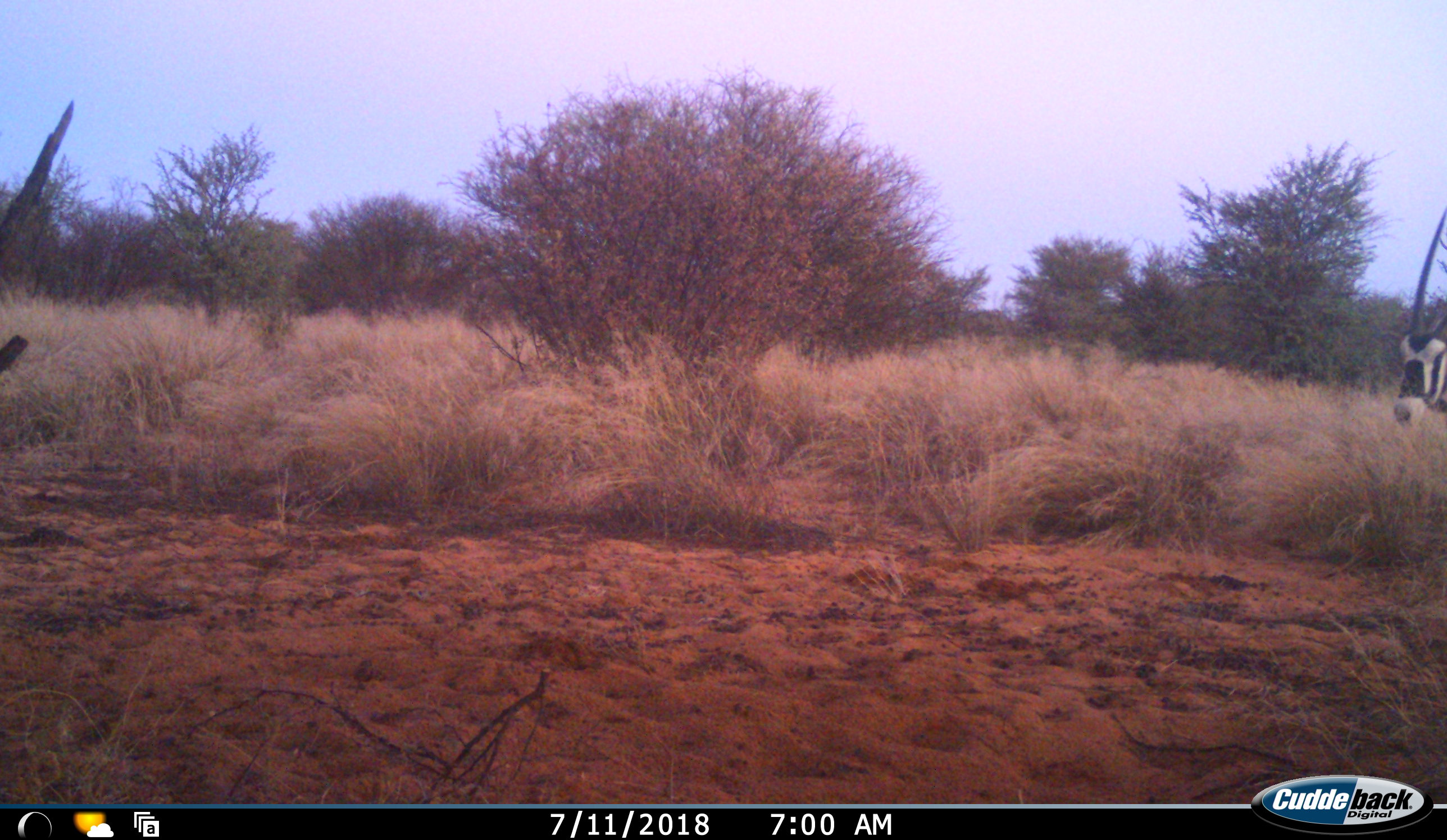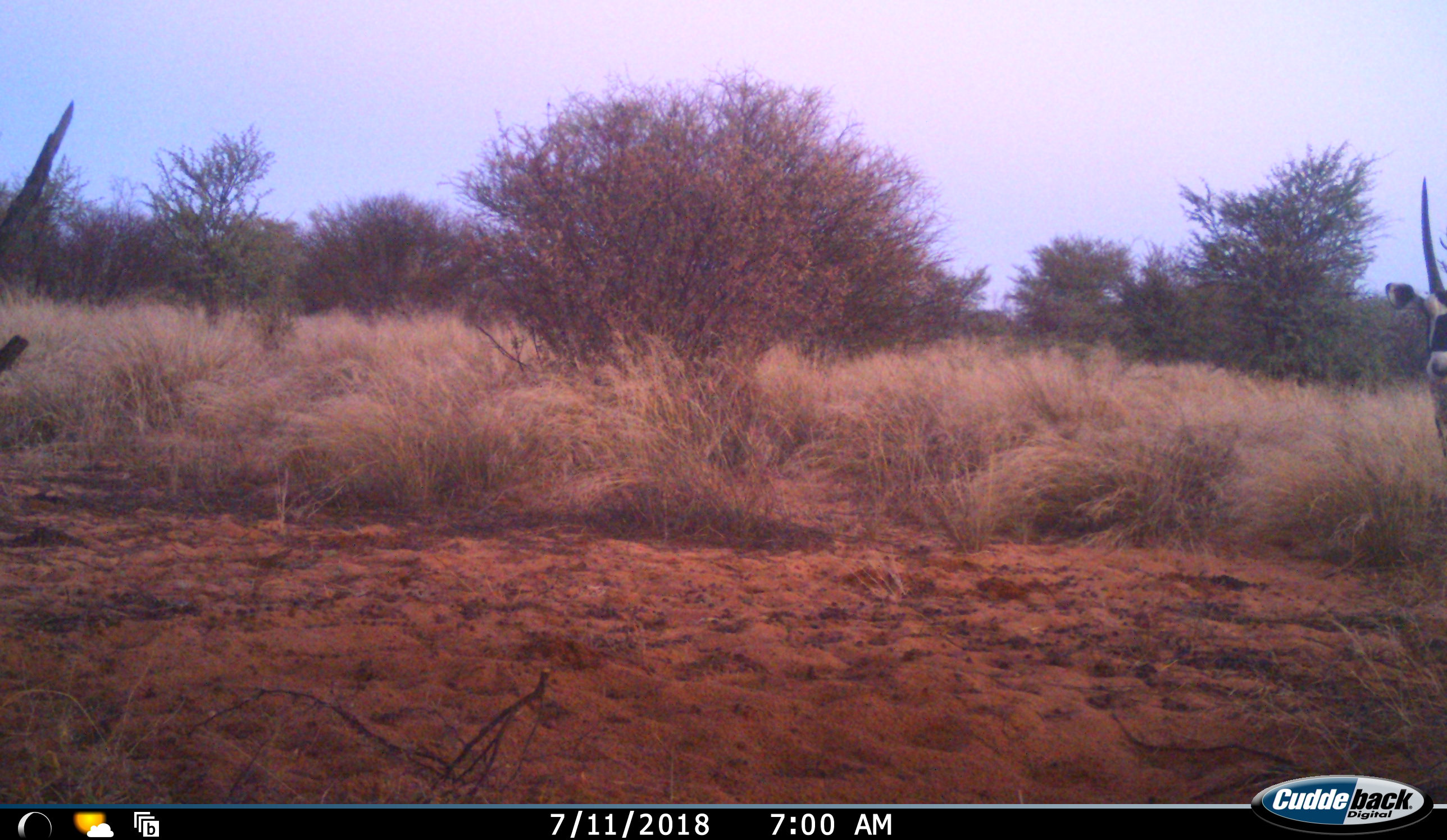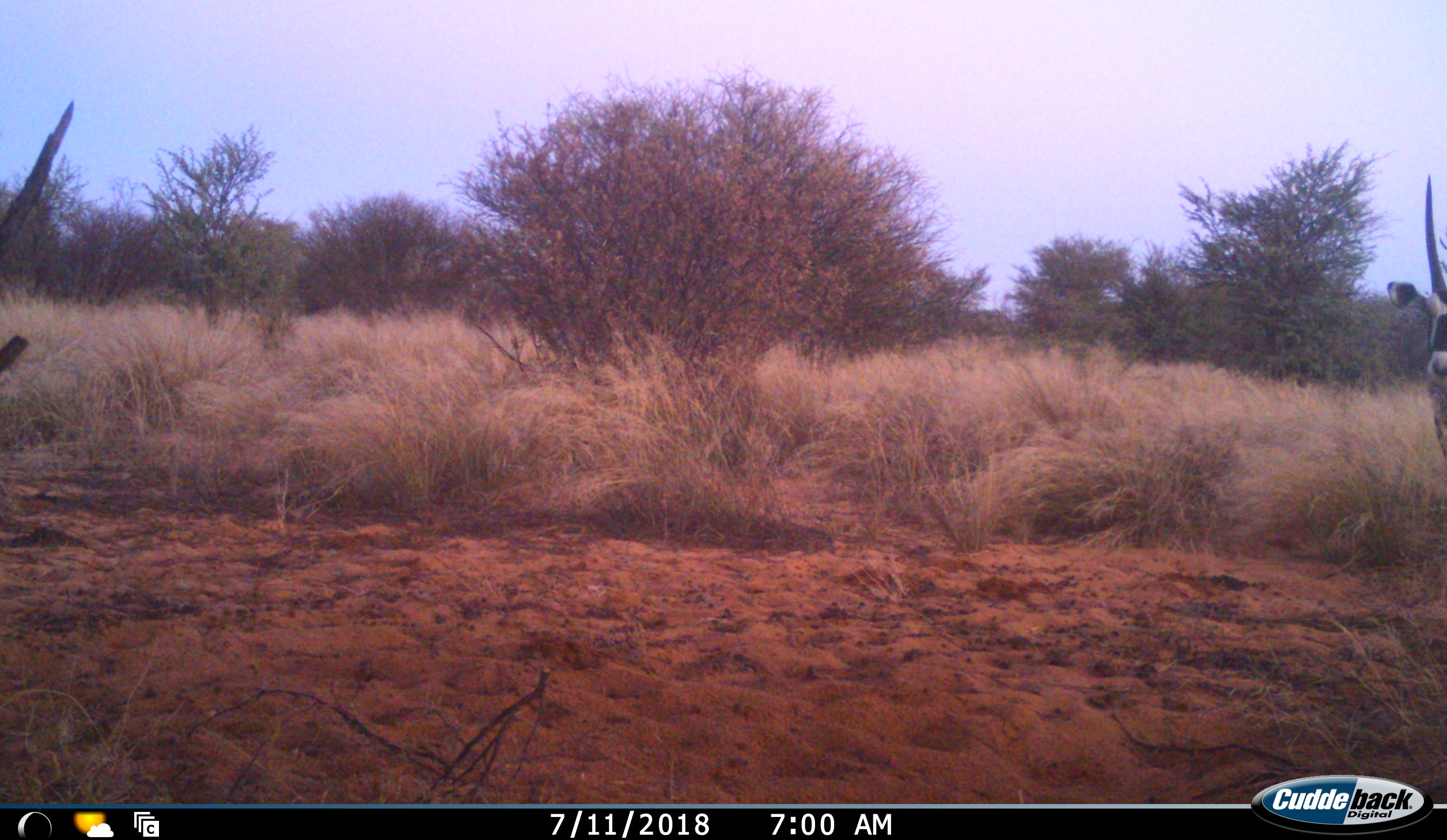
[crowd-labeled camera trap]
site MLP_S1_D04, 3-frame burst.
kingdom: Animalia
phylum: Chordata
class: Mammalia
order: Artiodactyla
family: Bovidae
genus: Oryx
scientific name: Oryx gazella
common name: gemsbok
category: oryx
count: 1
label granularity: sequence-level